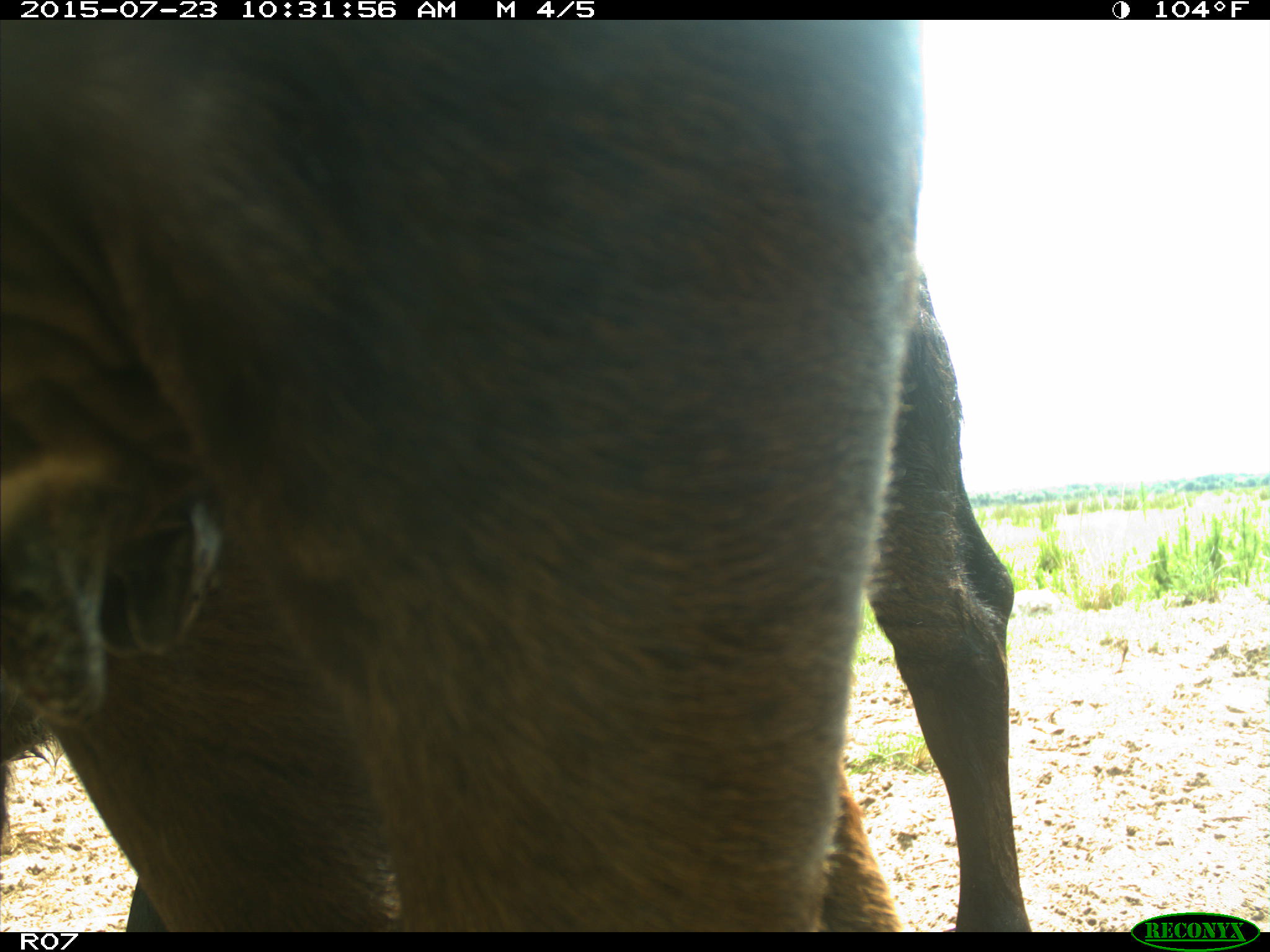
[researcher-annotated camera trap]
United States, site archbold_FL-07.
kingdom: Animalia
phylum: Chordata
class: Mammalia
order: Artiodactyla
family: Bovidae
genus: Bos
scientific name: Bos taurus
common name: domestic cow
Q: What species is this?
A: Bos taurus (domestic cow).